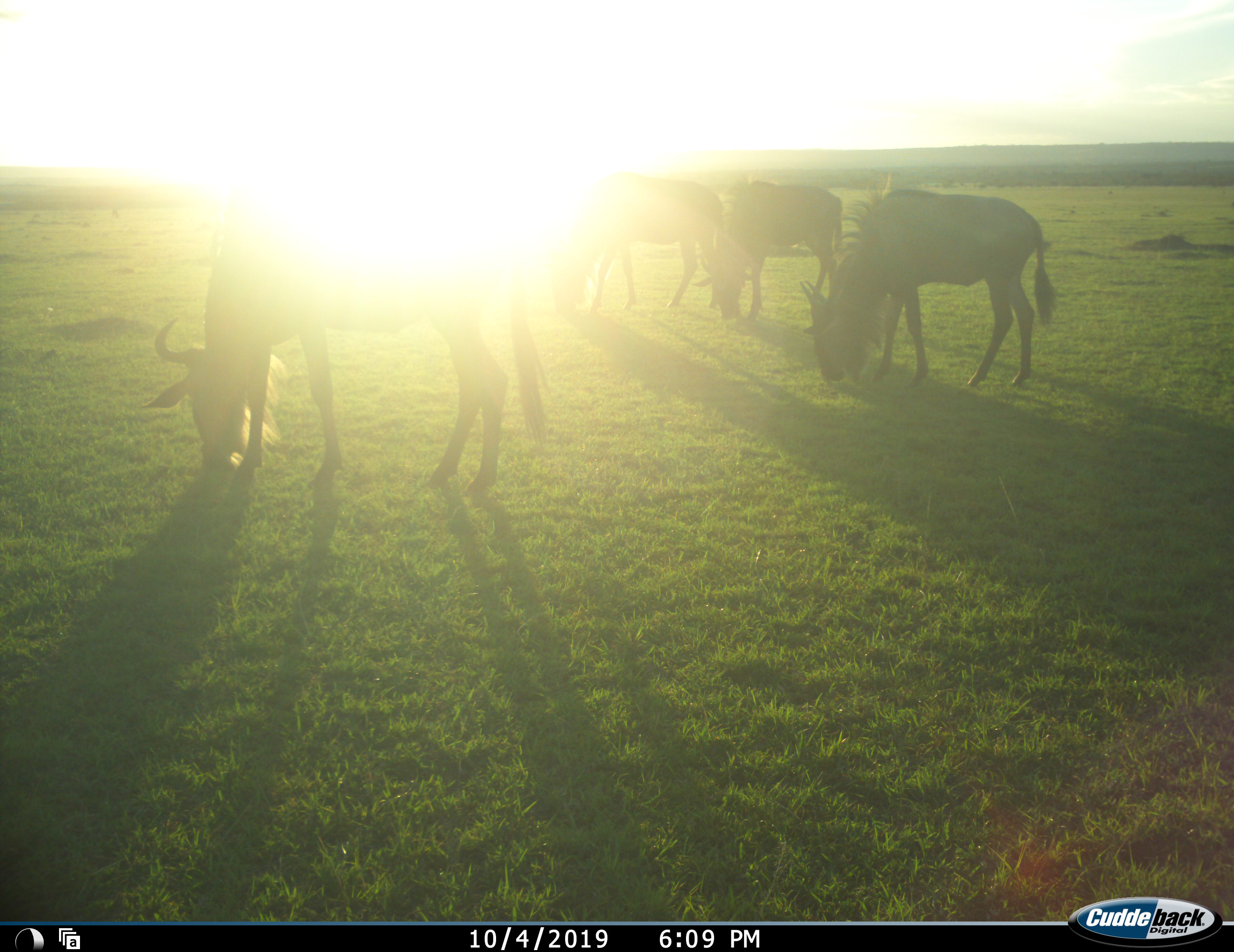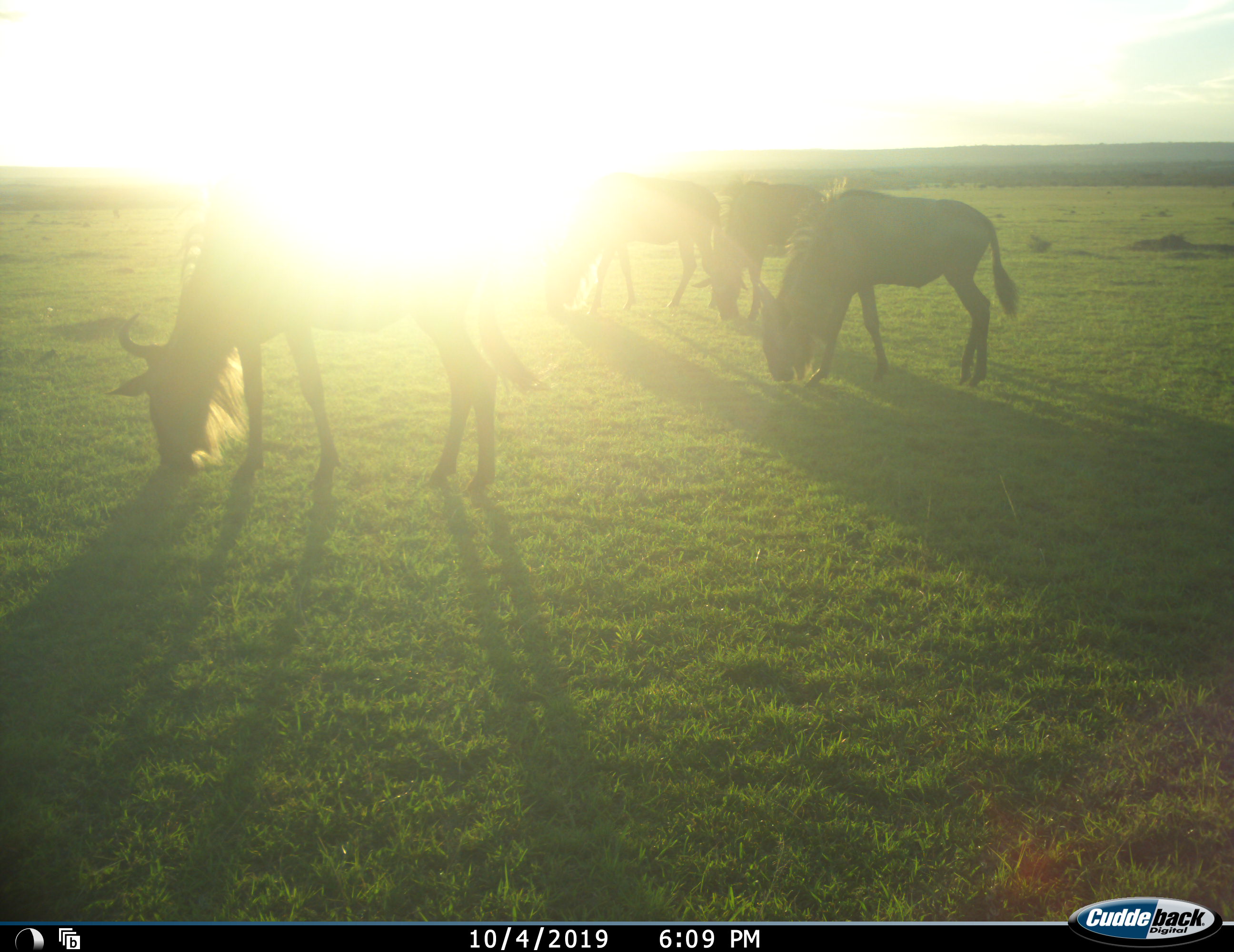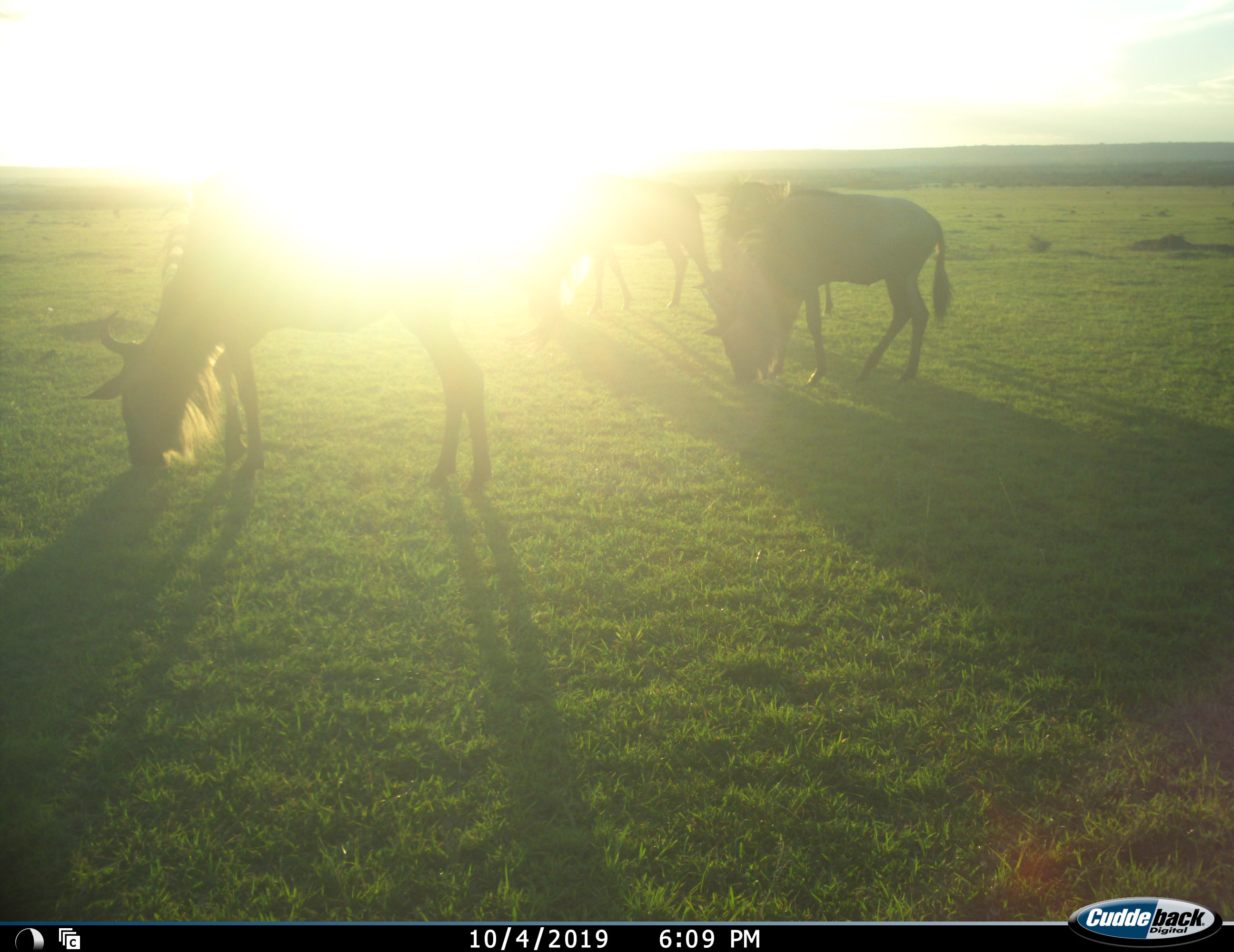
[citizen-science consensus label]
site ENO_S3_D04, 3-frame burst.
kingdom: Animalia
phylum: Chordata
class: Mammalia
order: Artiodactyla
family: Bovidae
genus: Connochaetes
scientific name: Connochaetes taurinus taurinus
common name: blue wildebeest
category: wildebeestblue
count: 4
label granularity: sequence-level